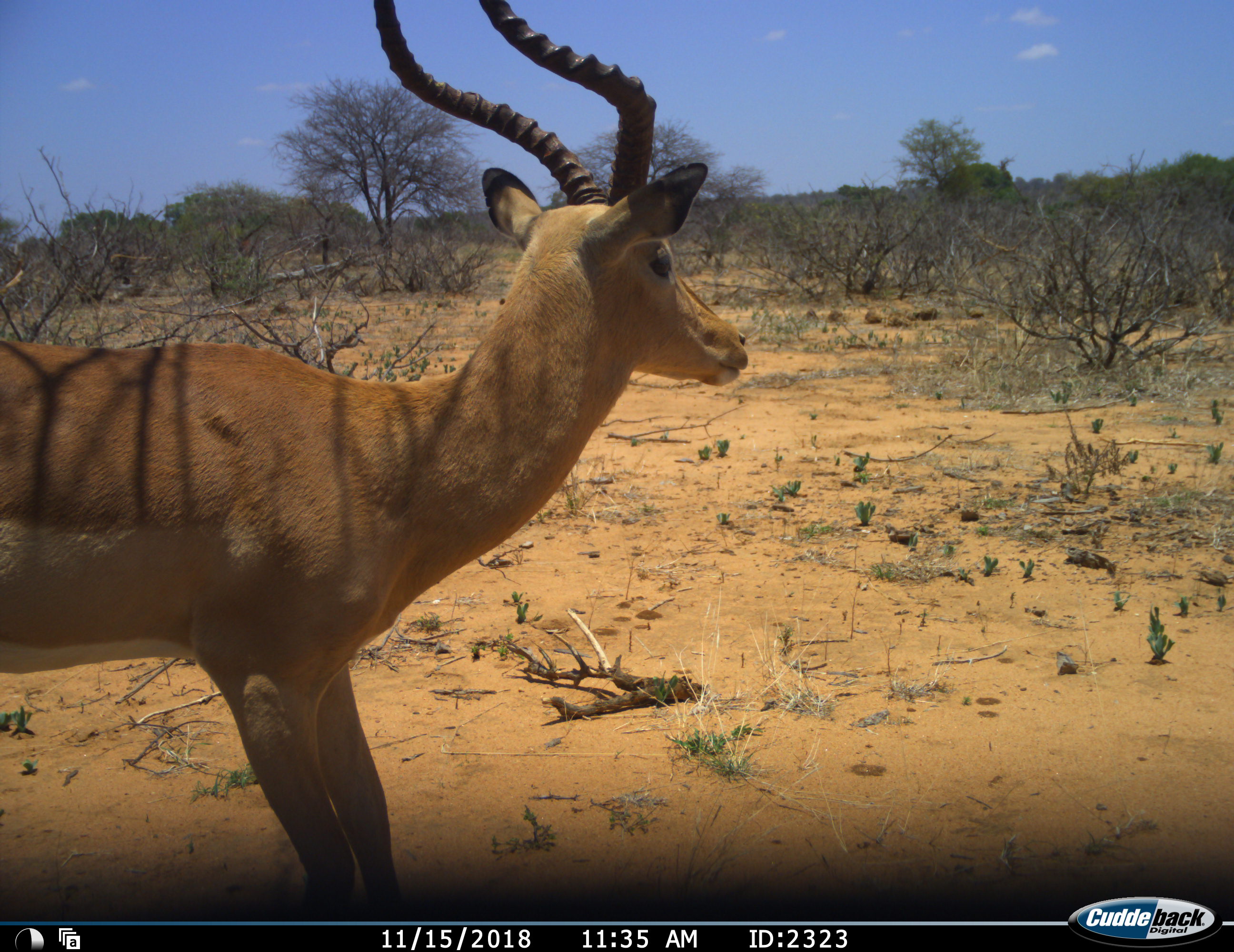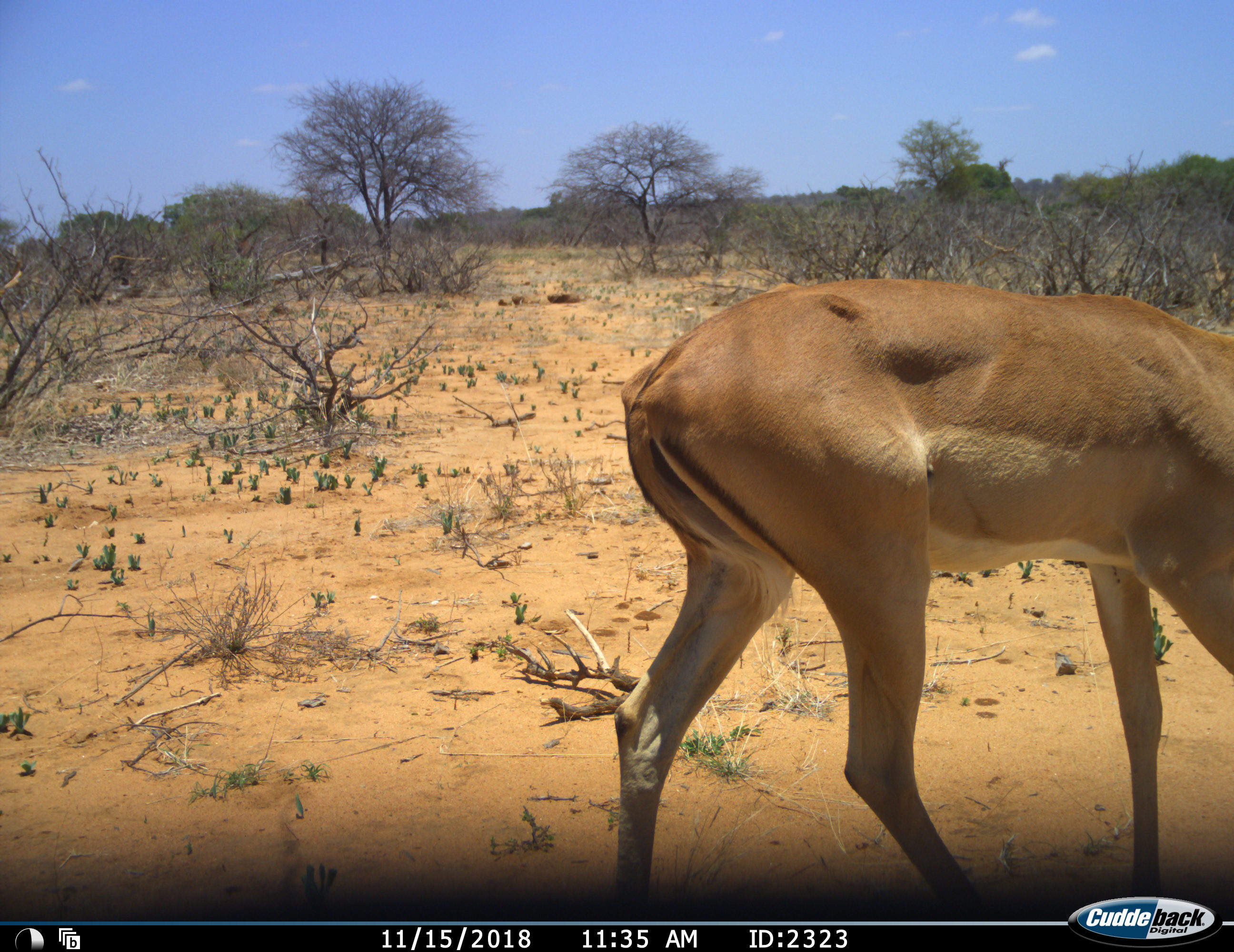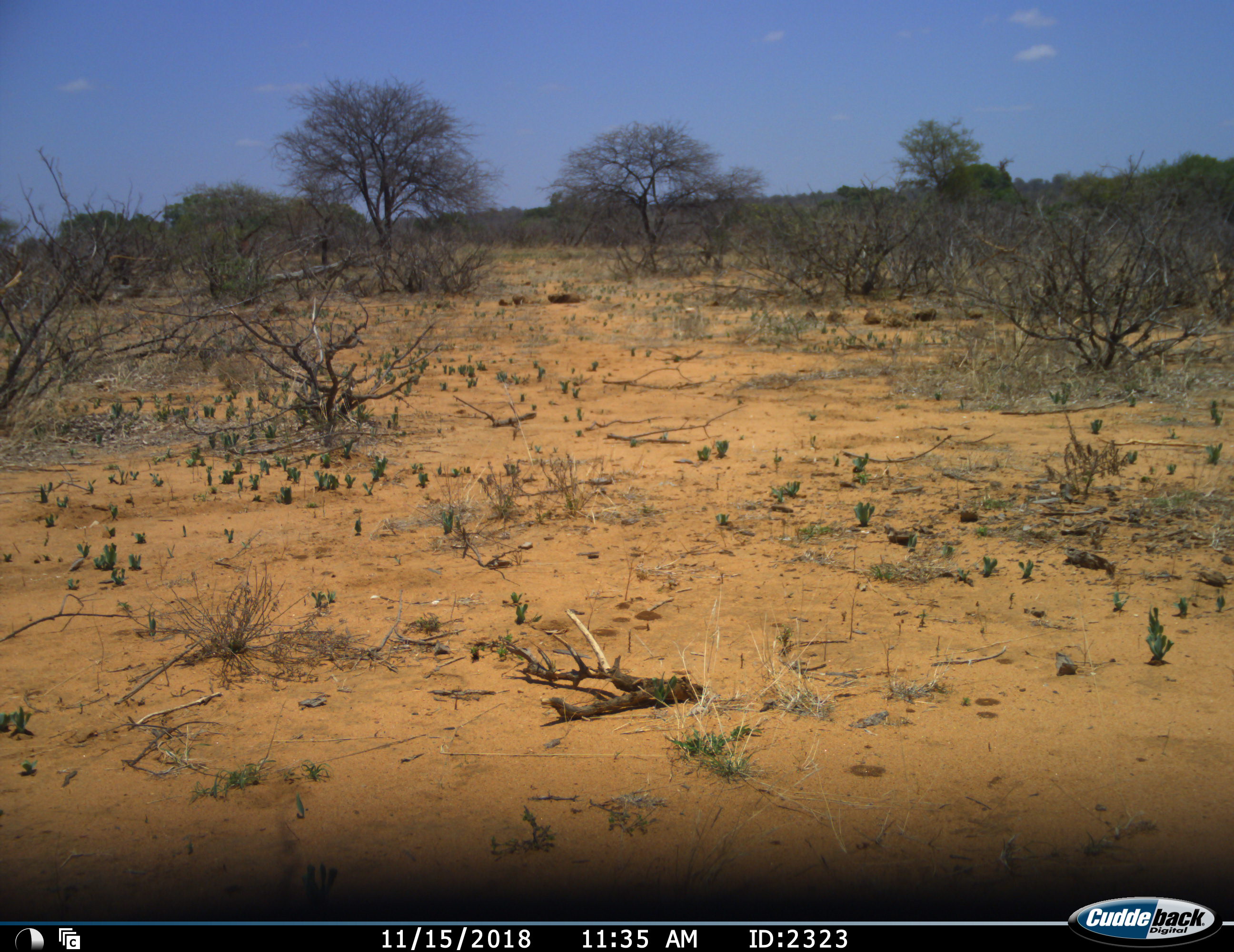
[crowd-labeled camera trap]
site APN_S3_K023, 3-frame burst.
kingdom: Animalia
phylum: Chordata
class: Mammalia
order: Artiodactyla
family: Bovidae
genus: Aepyceros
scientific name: Aepyceros melampus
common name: impala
Impala (Aepyceros melampus), count 1. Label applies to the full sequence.